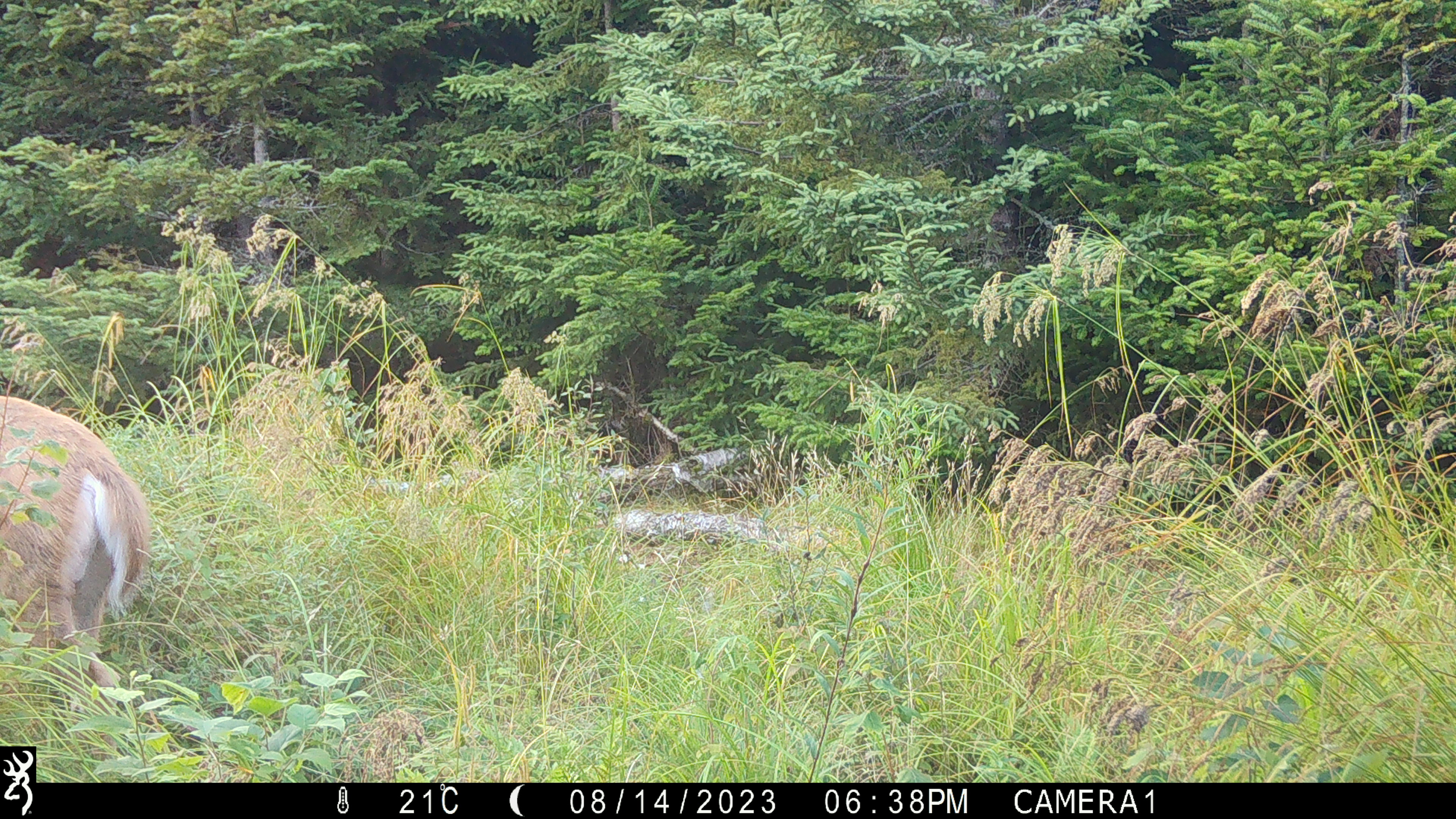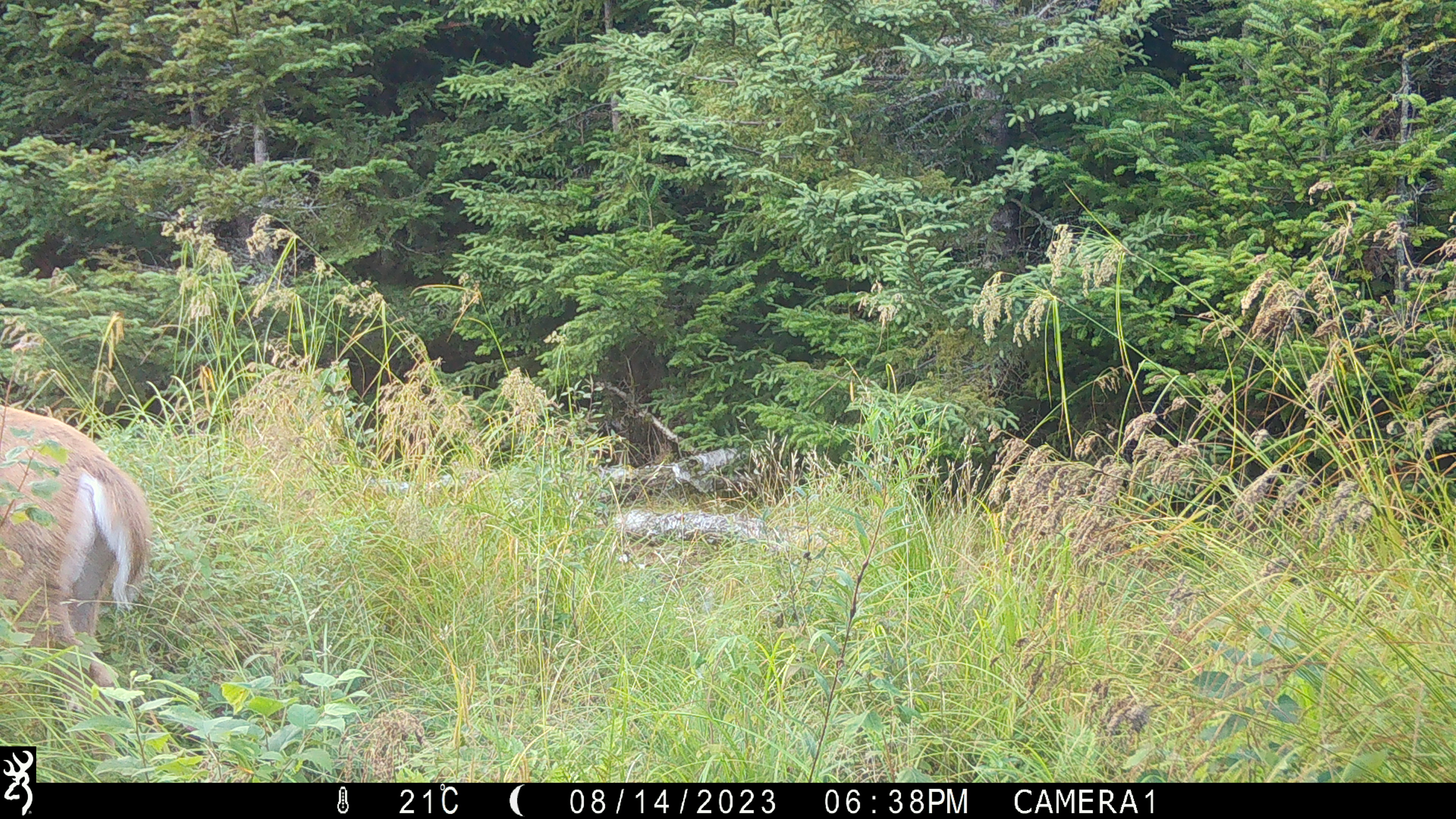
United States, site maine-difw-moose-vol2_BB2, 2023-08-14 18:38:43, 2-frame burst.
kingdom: Animalia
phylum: Chordata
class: Mammalia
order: Artiodactyla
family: Cervidae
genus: Odocoileus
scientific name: Odocoileus virginianus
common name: white-tailed deer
White-tailed deer (Odocoileus virginianus).